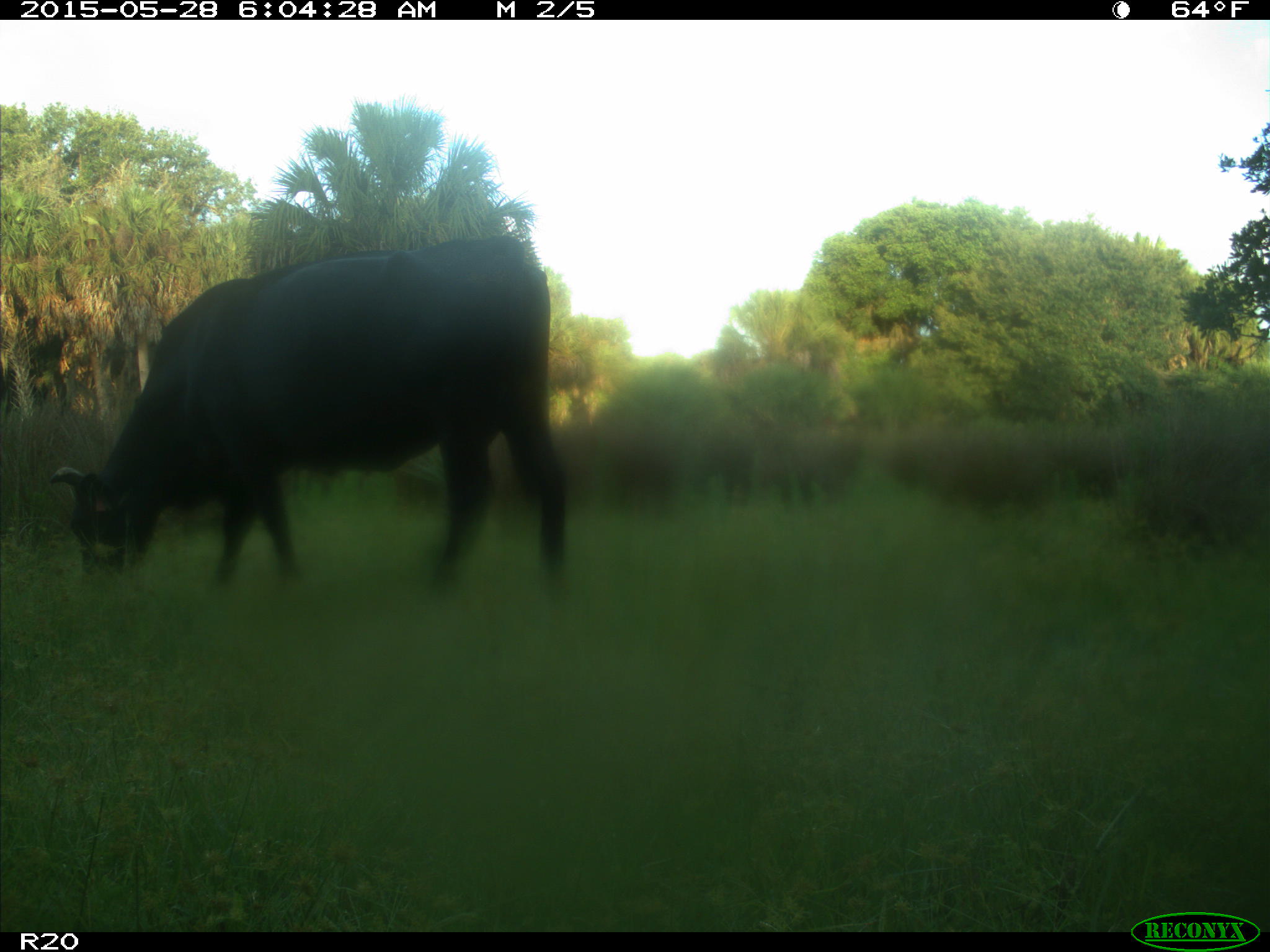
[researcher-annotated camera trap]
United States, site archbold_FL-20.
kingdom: Animalia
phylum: Chordata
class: Mammalia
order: Artiodactyla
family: Bovidae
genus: Bos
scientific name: Bos taurus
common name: domestic cow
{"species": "Bos taurus (domestic cow)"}